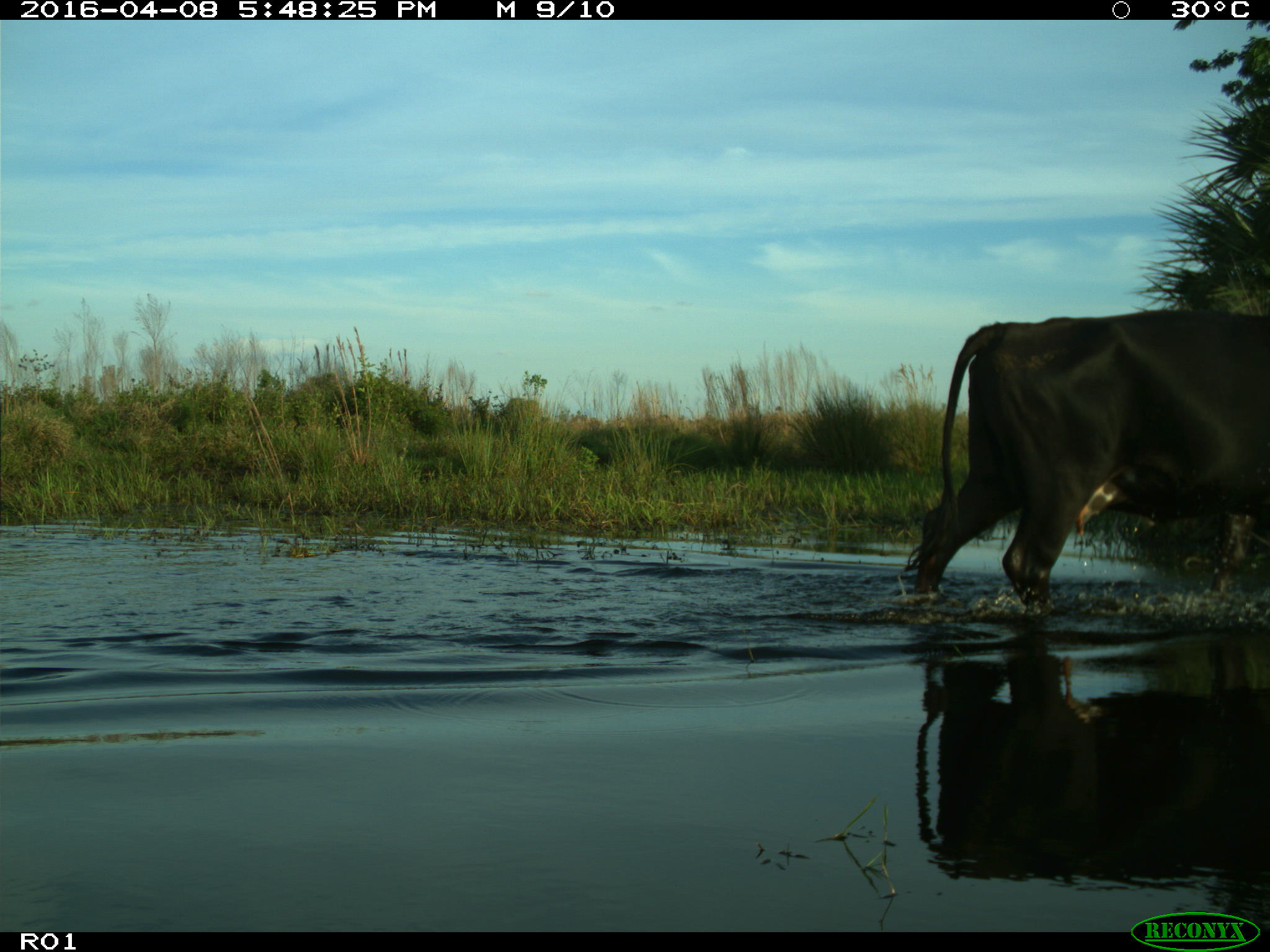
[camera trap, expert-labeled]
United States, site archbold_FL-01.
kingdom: Animalia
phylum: Chordata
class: Mammalia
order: Artiodactyla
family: Bovidae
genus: Bos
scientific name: Bos taurus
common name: domestic cow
Bos taurus (domestic cow).